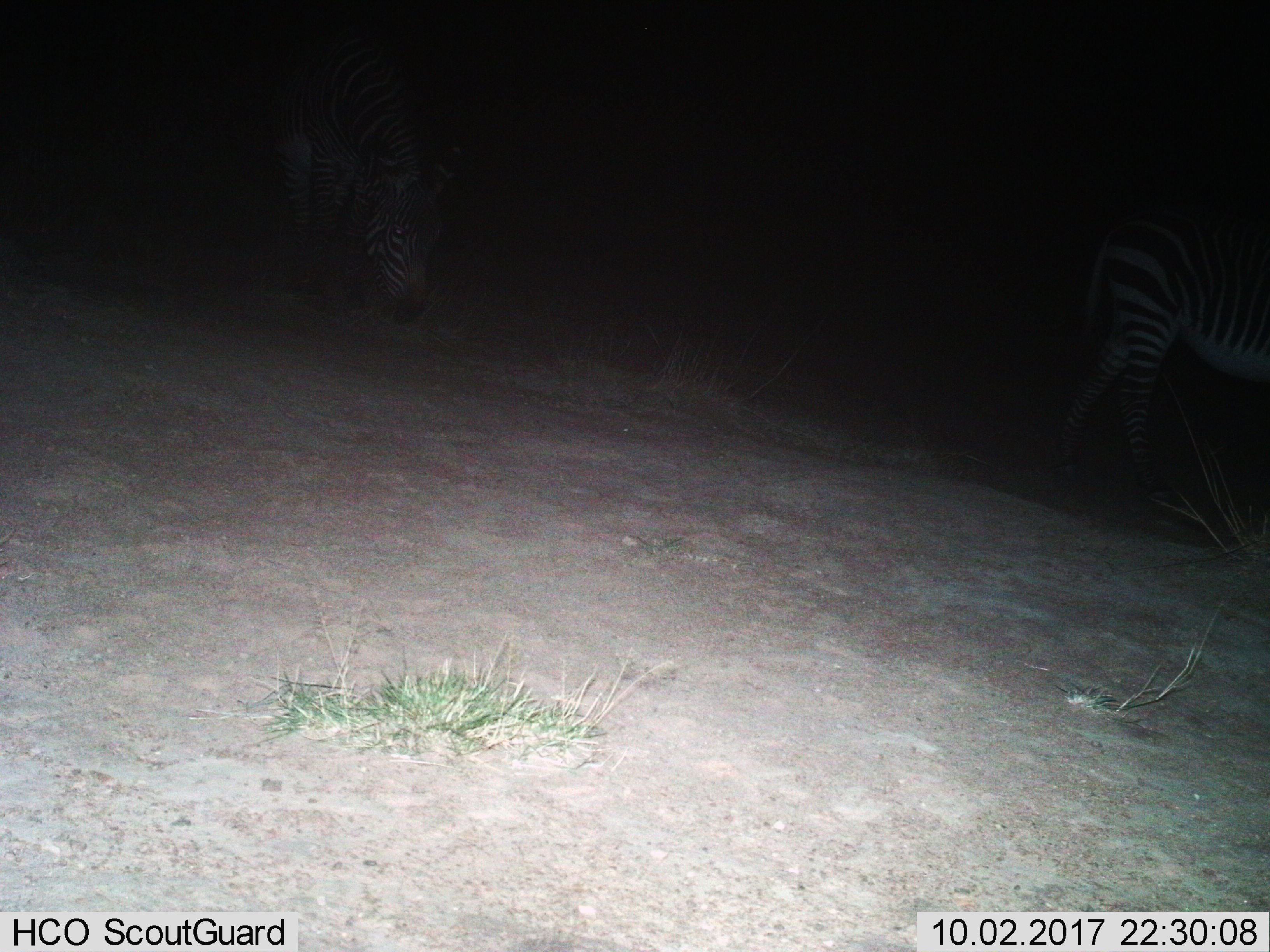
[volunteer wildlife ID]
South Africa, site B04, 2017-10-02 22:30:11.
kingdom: Animalia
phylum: Chordata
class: Mammalia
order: Perissodactyla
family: Equidae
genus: Equus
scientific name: Equus zebra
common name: mountain zebra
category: zebramountain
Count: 2.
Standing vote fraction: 60%.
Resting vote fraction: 0%.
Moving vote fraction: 40%.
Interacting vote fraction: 0%.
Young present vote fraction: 0%.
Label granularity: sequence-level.